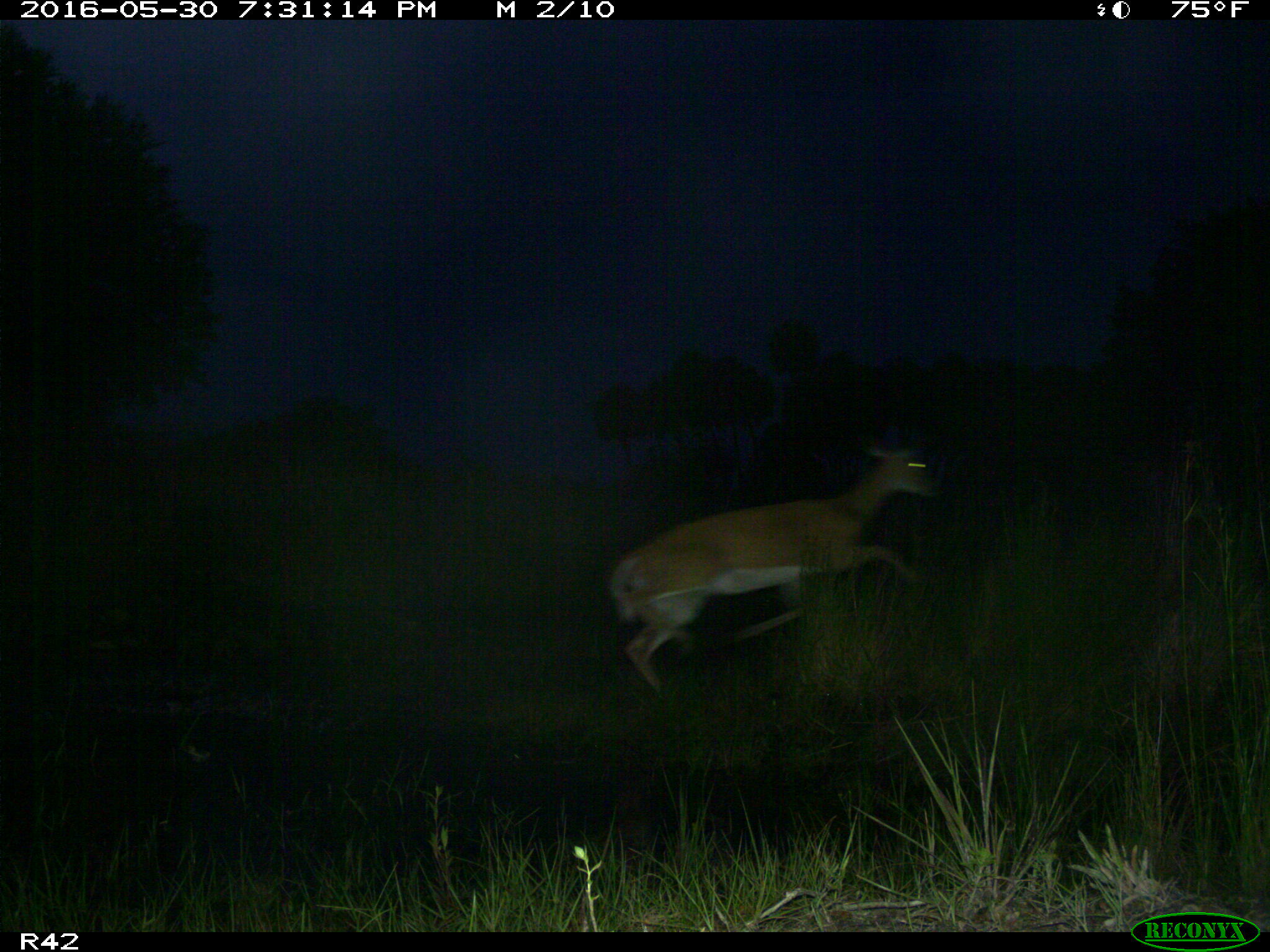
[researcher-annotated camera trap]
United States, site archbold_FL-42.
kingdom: Animalia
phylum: Chordata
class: Mammalia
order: Artiodactyla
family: Bovidae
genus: Bos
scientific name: Bos taurus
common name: domestic cow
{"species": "Bos taurus (domestic cow)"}